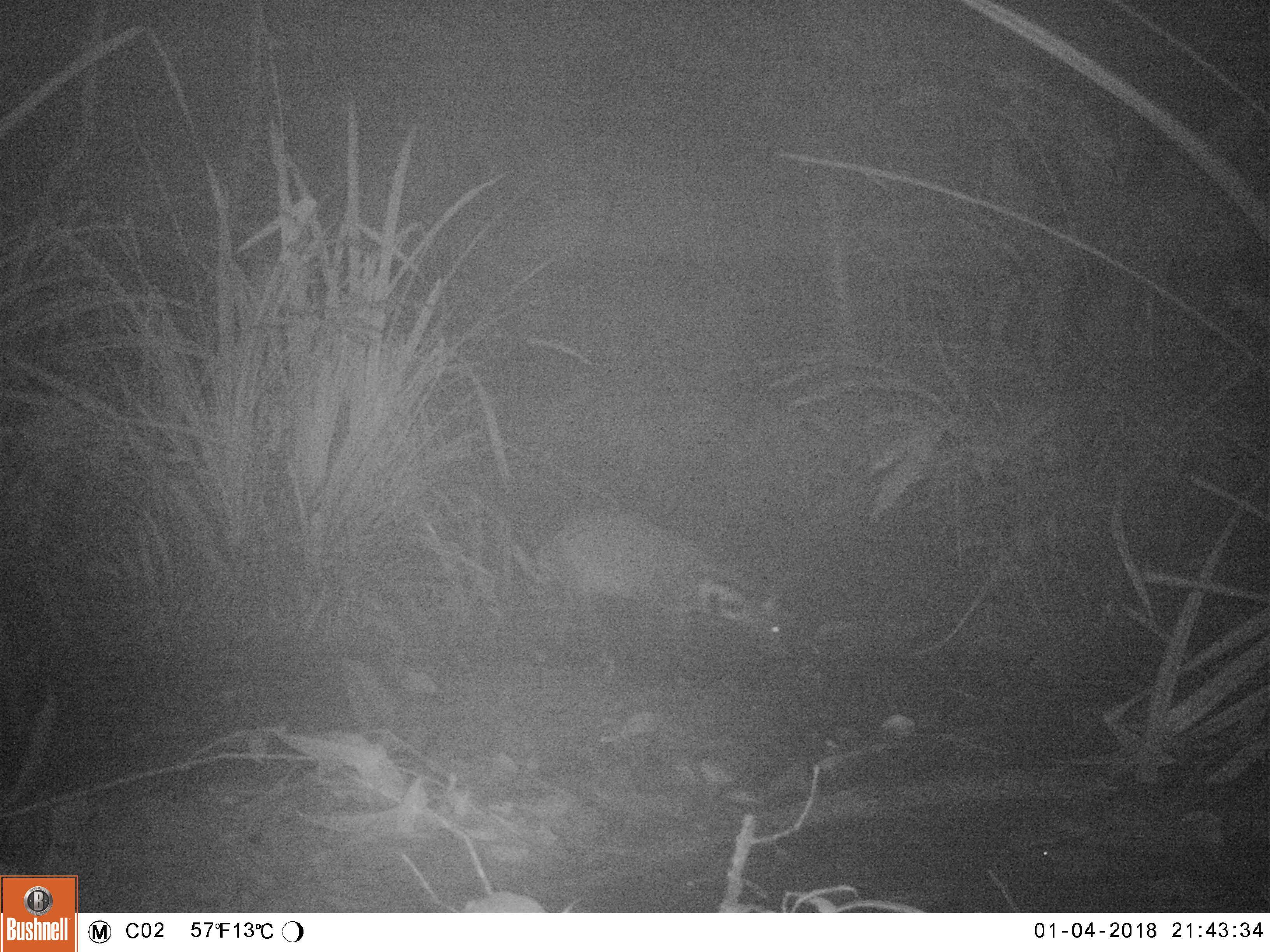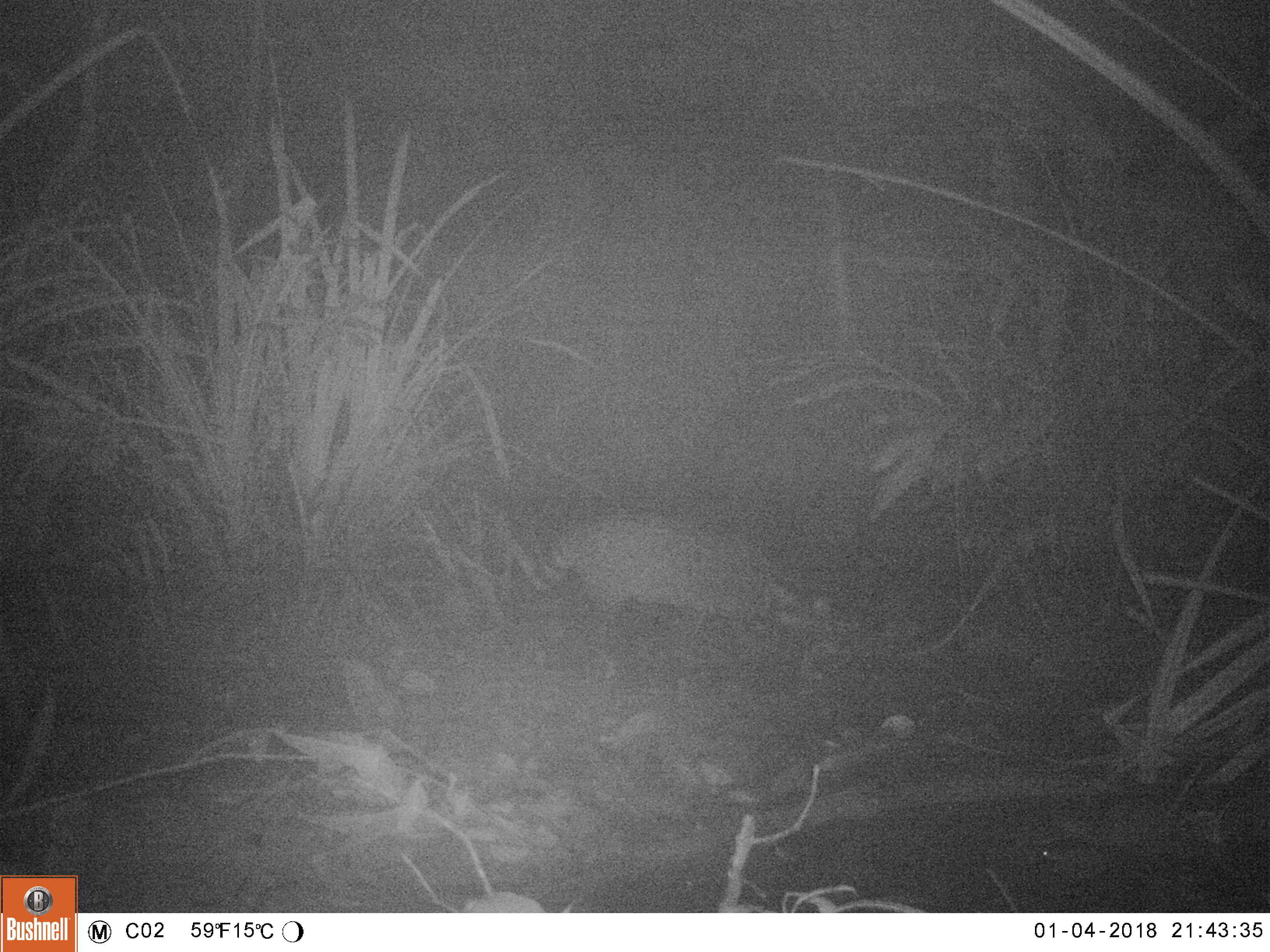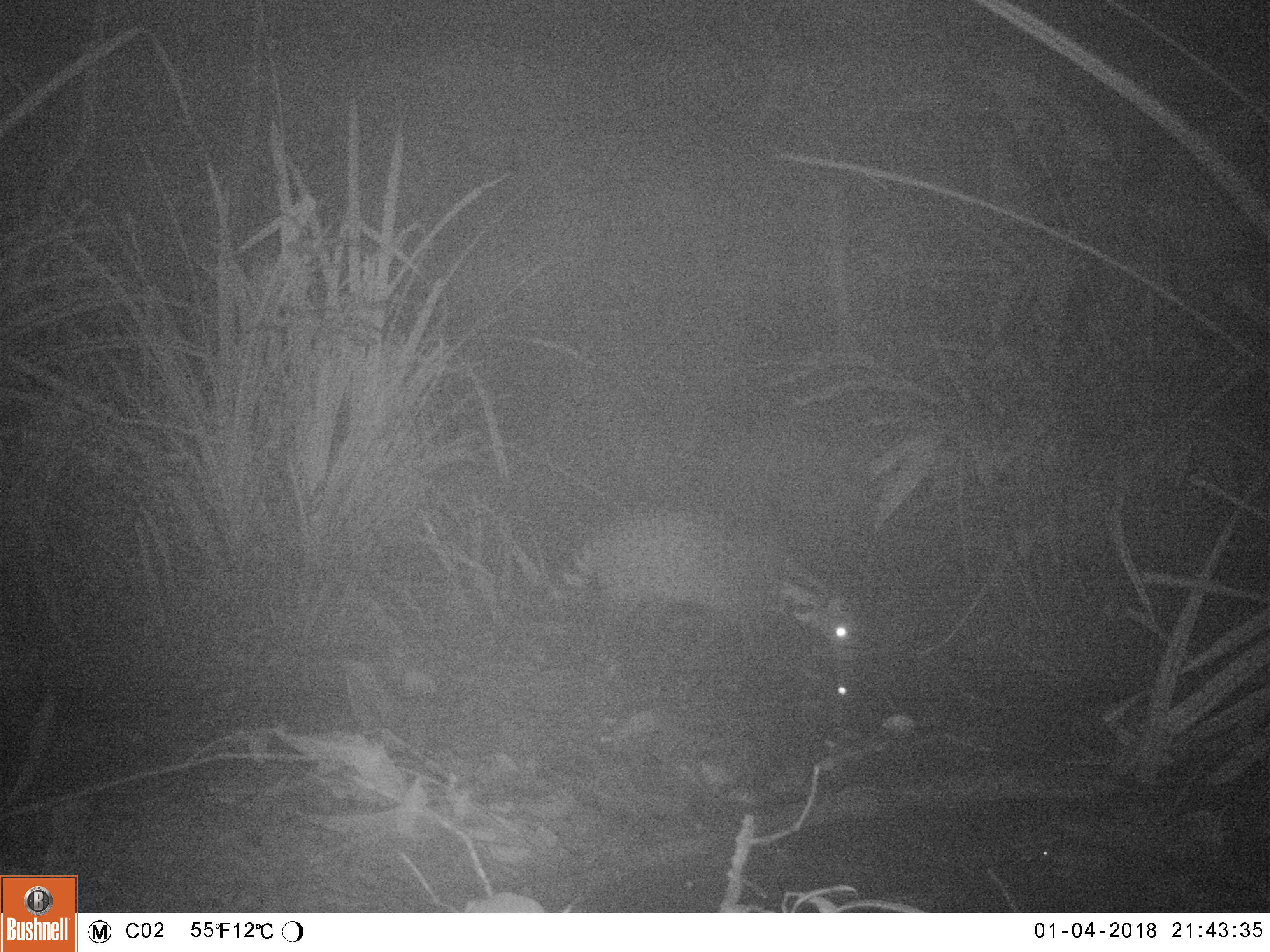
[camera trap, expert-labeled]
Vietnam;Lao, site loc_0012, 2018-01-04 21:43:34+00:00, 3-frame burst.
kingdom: Animalia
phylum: Chordata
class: Mammalia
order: Carnivora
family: Viverridae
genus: Viverra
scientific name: Viverra zibetha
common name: large indian civet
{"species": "large indian civet (Viverra zibetha)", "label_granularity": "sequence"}